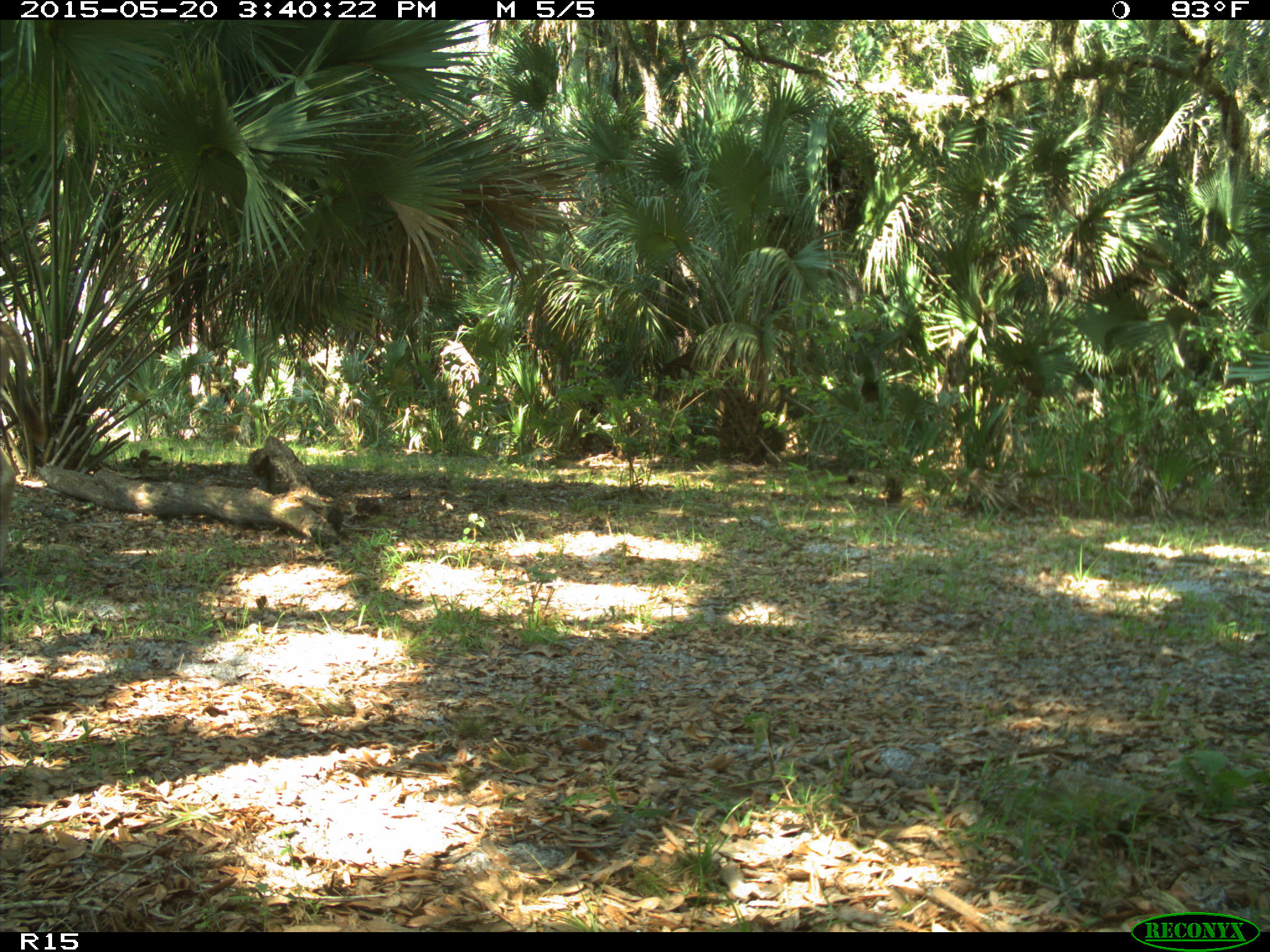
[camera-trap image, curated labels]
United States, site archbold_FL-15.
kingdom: Animalia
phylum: Chordata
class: Mammalia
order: Artiodactyla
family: Bovidae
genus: Bos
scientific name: Bos taurus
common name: domestic cow